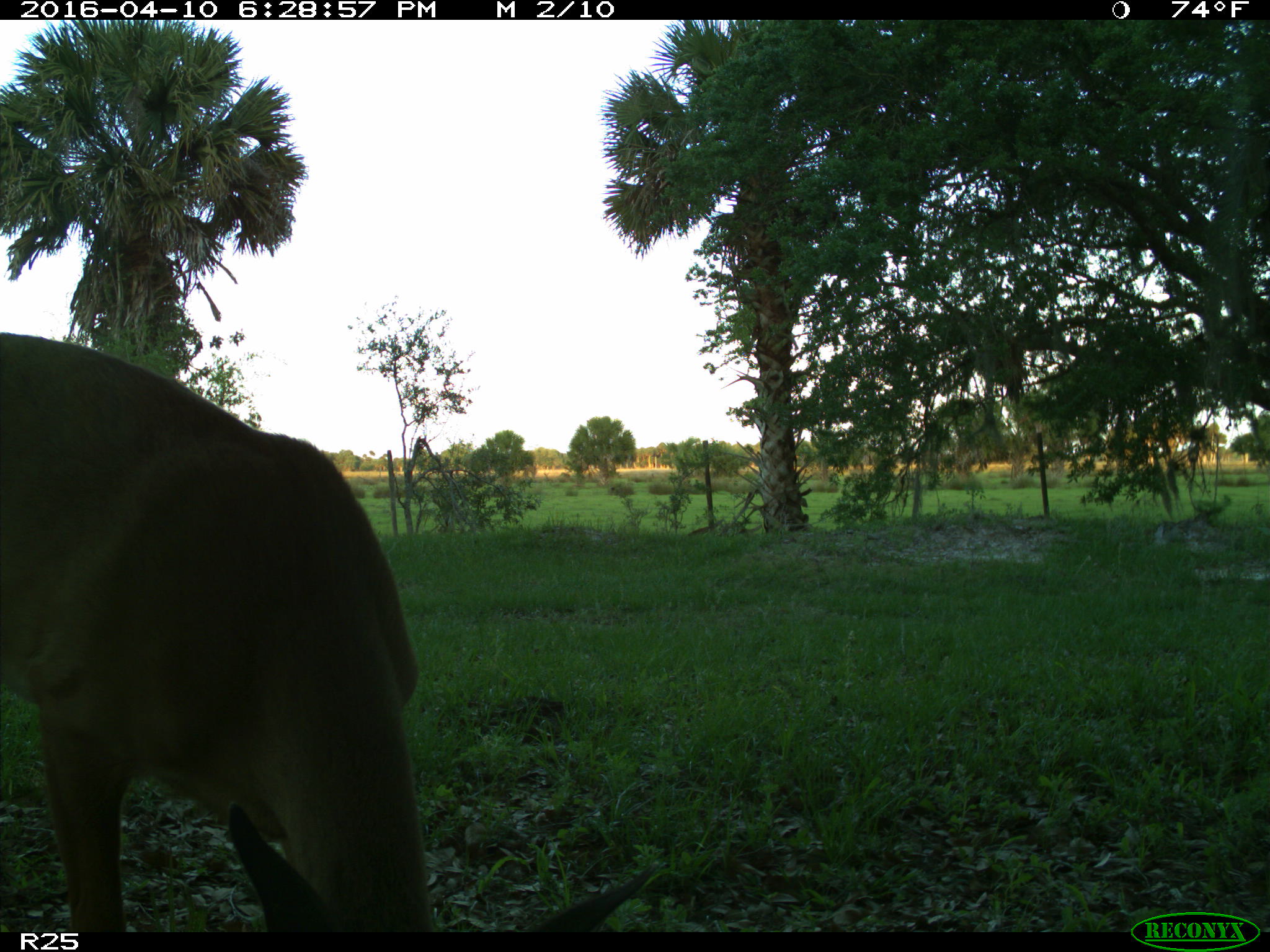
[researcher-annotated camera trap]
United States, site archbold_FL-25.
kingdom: Animalia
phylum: Chordata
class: Mammalia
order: Artiodactyla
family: Cervidae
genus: Odocoileus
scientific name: Odocoileus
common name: deer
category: unidentified deer